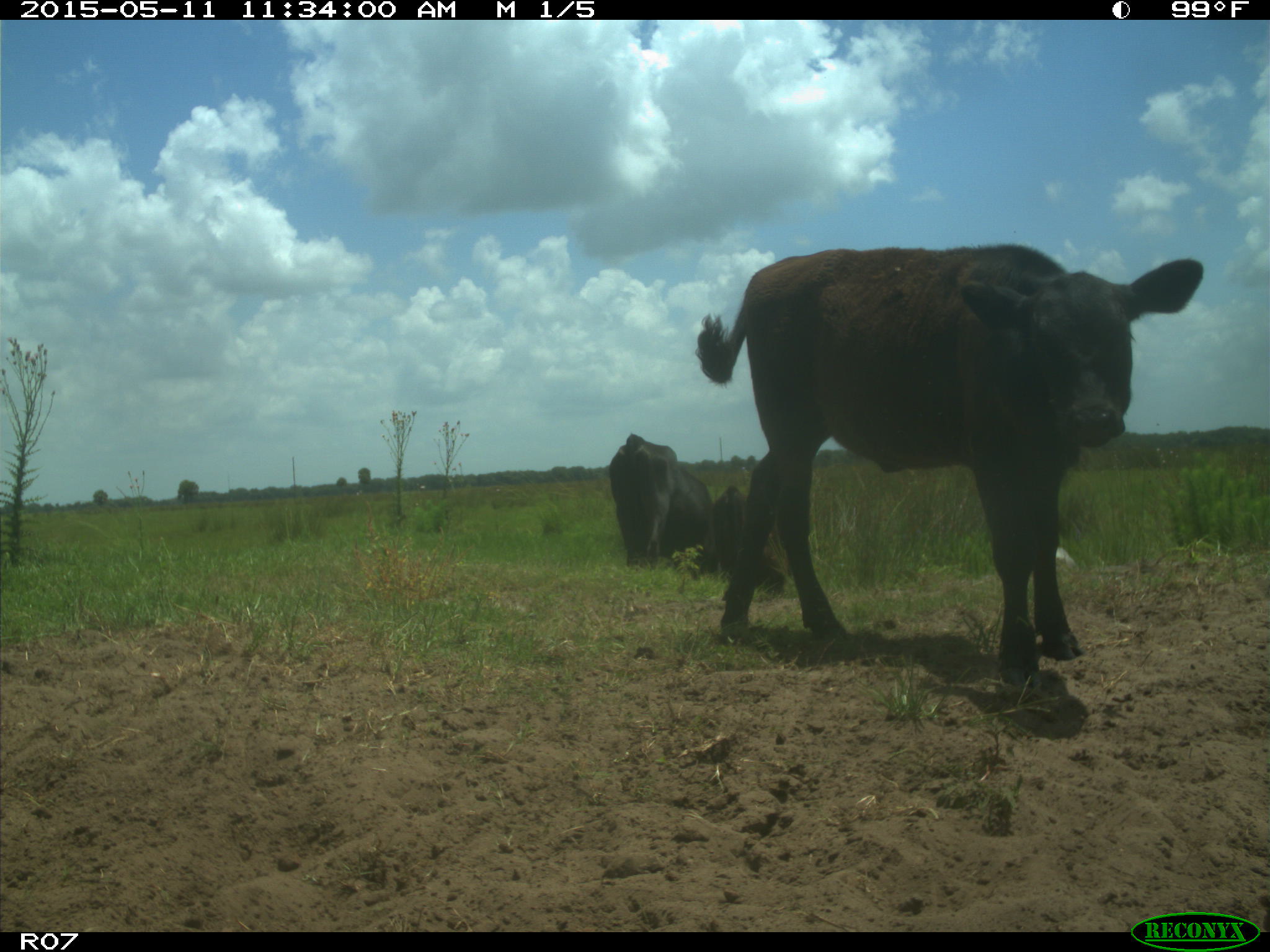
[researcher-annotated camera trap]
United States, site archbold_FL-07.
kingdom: Animalia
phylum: Chordata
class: Mammalia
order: Artiodactyla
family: Bovidae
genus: Bos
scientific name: Bos taurus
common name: domestic cow